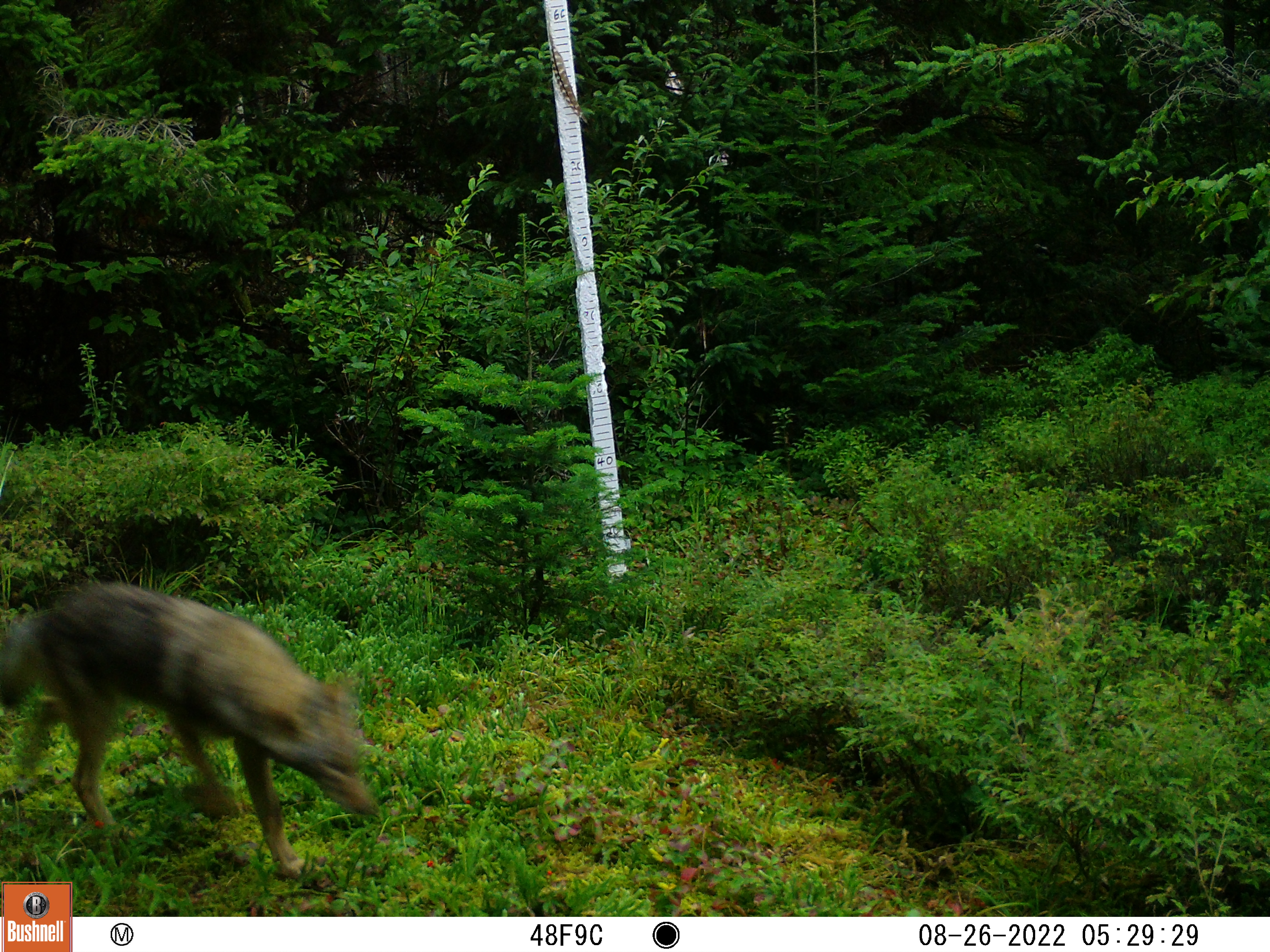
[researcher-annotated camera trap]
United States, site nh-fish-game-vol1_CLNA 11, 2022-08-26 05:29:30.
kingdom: Animalia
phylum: Chordata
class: Mammalia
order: Carnivora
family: Canidae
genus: Canis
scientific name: Canis latrans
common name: coyote